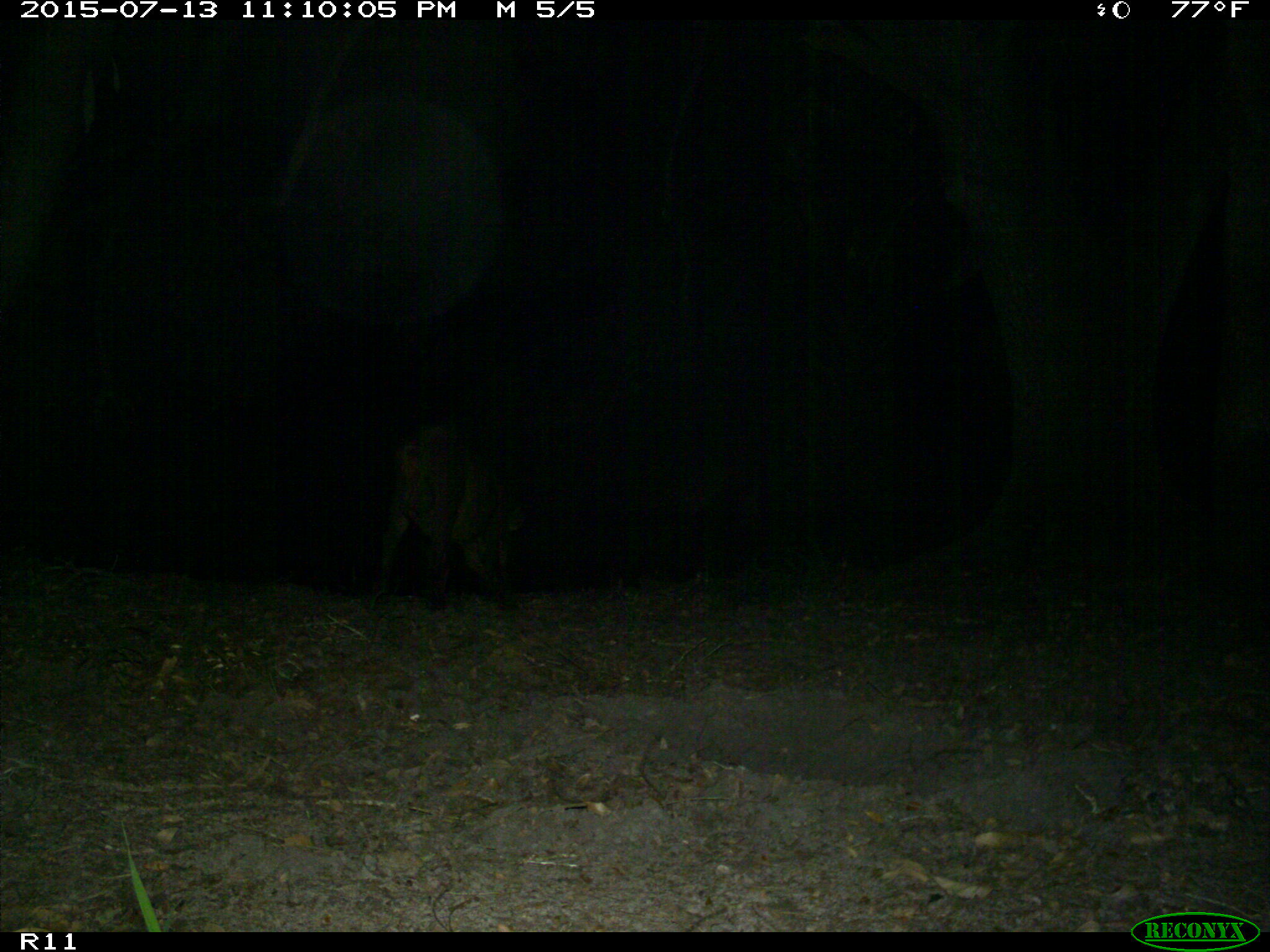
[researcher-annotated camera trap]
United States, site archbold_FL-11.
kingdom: Animalia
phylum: Chordata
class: Mammalia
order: Artiodactyla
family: Suidae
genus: Sus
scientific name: Sus scrofa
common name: wild boar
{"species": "Sus scrofa (wild boar)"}